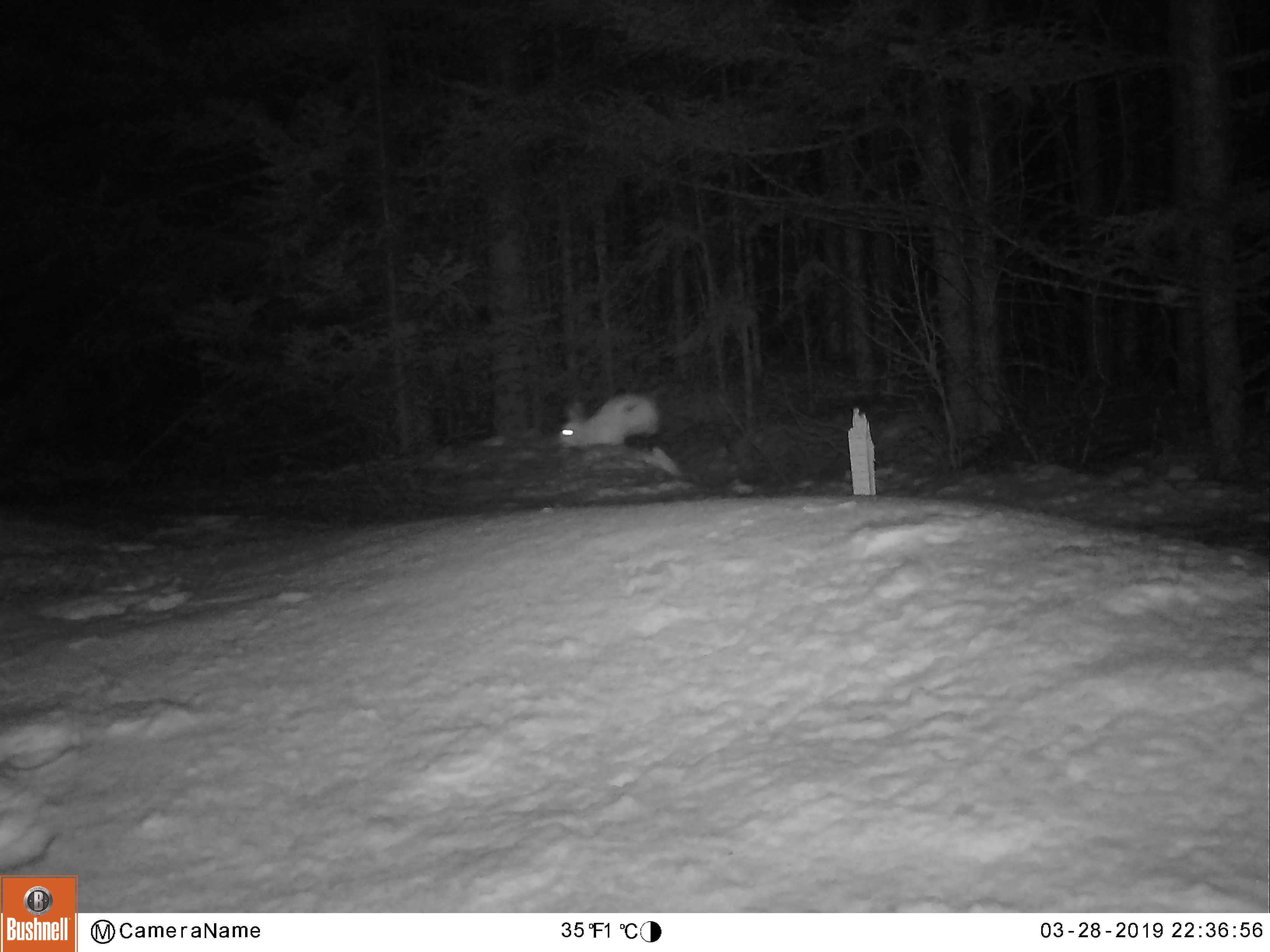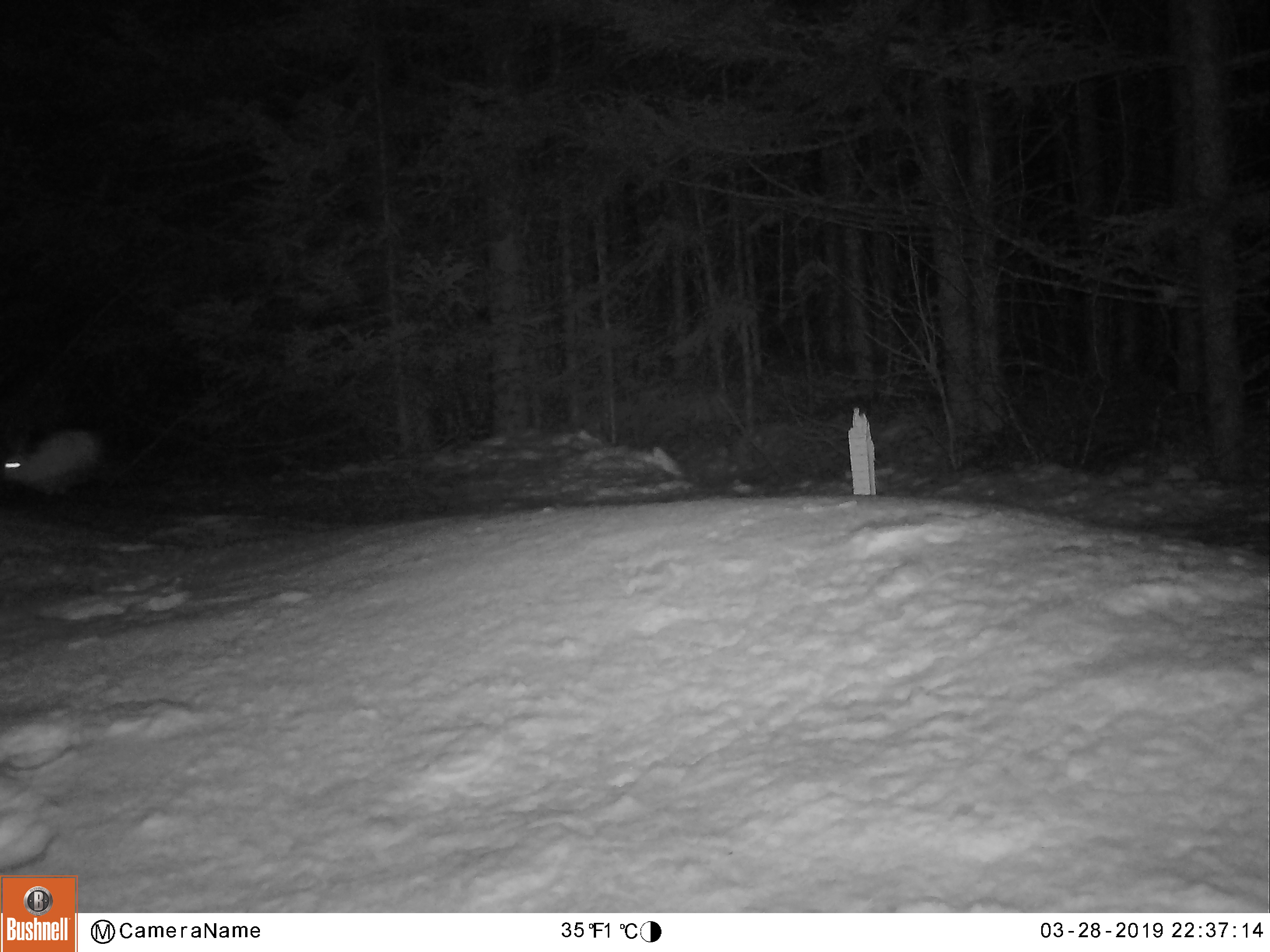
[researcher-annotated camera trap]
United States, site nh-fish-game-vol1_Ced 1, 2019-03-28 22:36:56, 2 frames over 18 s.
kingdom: Animalia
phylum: Chordata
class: Mammalia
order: Lagomorpha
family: Leporidae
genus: Lepus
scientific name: Lepus americanus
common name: snowshoe hare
Snowshoe hare (Lepus americanus).